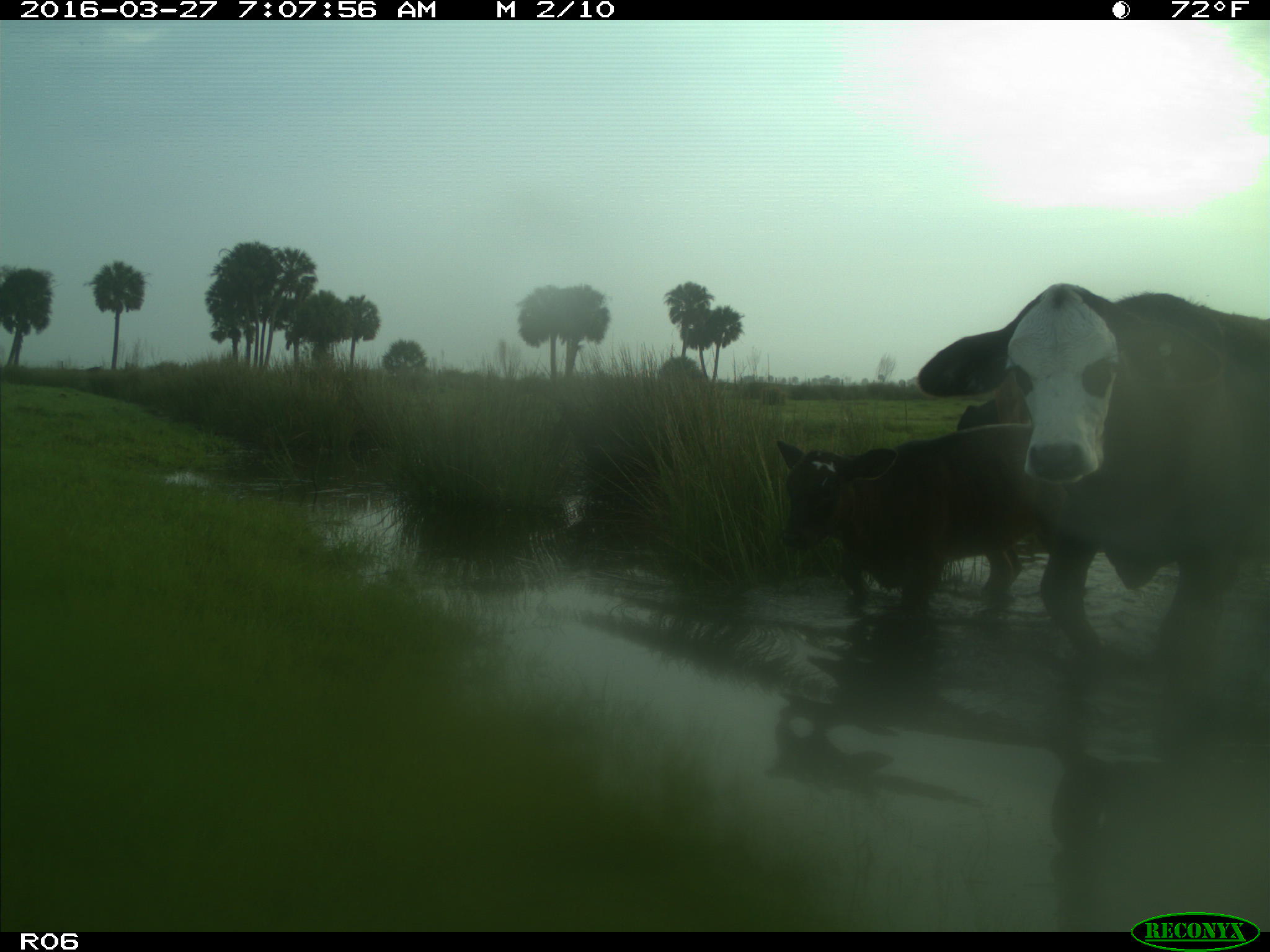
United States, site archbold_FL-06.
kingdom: Animalia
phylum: Chordata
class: Mammalia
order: Artiodactyla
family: Bovidae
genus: Bos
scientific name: Bos taurus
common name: domestic cow